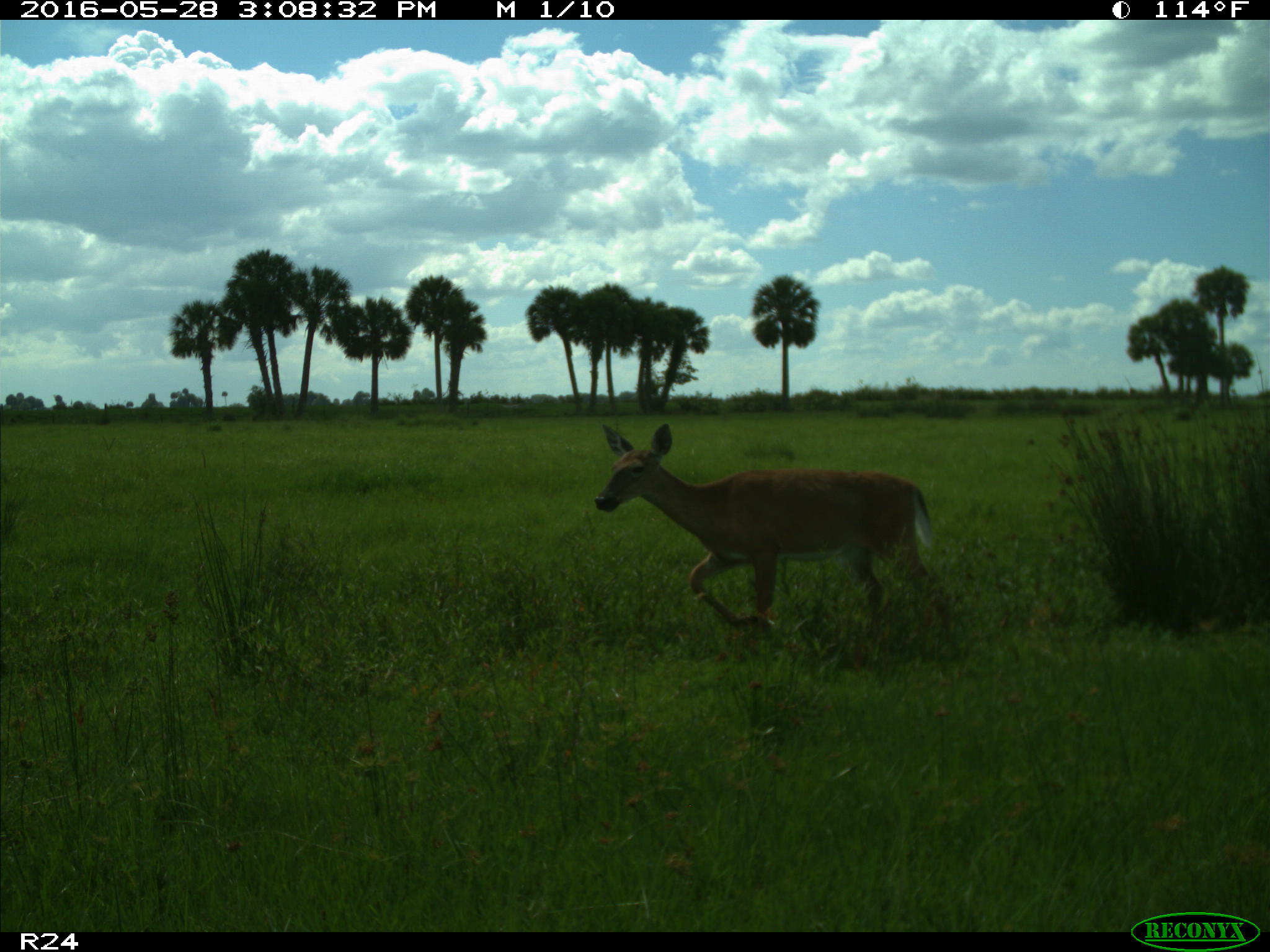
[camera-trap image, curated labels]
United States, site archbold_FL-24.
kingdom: Animalia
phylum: Chordata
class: Mammalia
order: Artiodactyla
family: Cervidae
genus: Odocoileus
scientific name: Odocoileus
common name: deer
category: unidentified deer